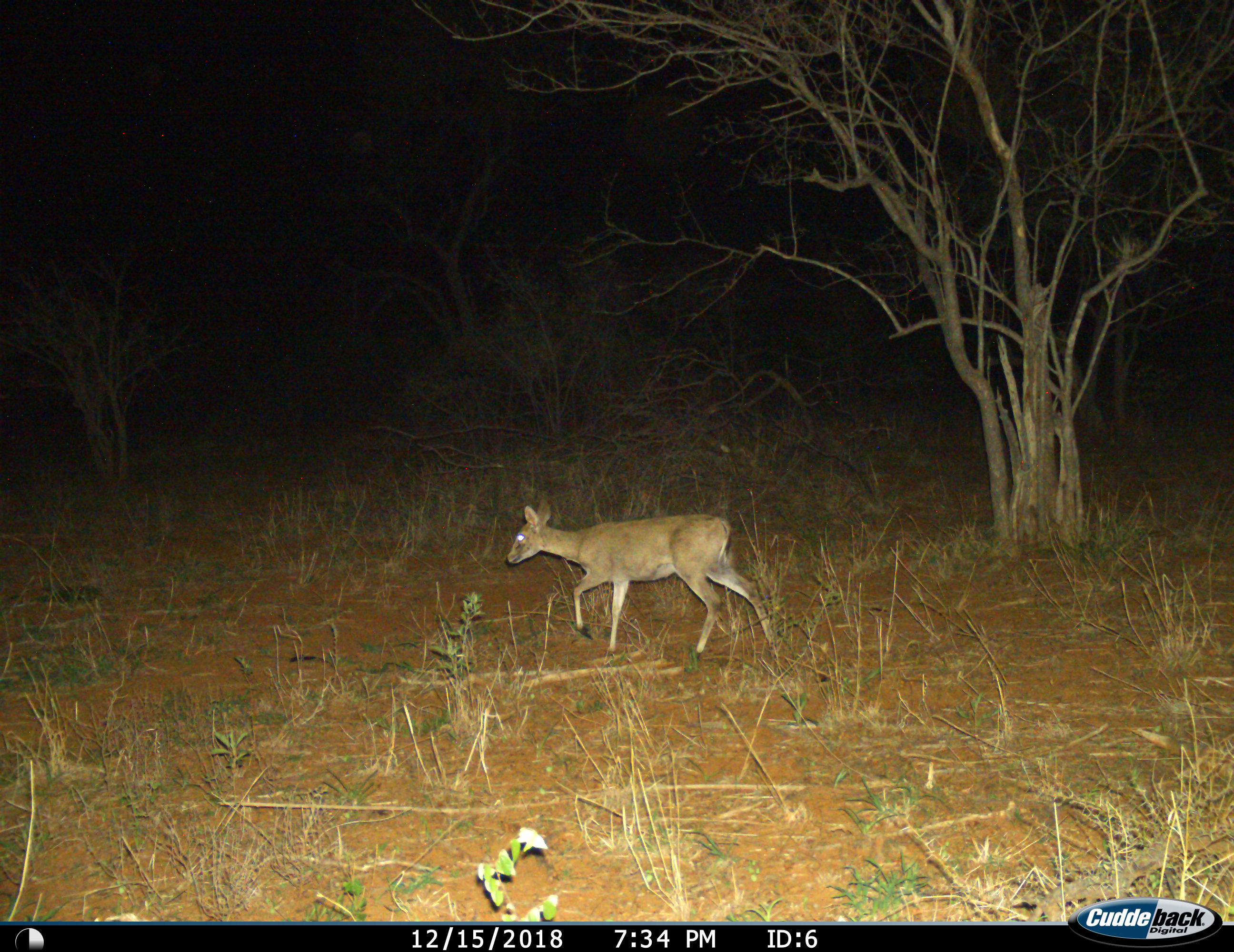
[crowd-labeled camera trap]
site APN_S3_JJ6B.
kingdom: Animalia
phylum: Chordata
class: Mammalia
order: Artiodactyla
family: Bovidae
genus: Sylvicapra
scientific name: Sylvicapra grimmia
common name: common duiker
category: duikercommongrey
Duikercommongrey (common duiker) (Sylvicapra grimmia), count 1. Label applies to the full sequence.